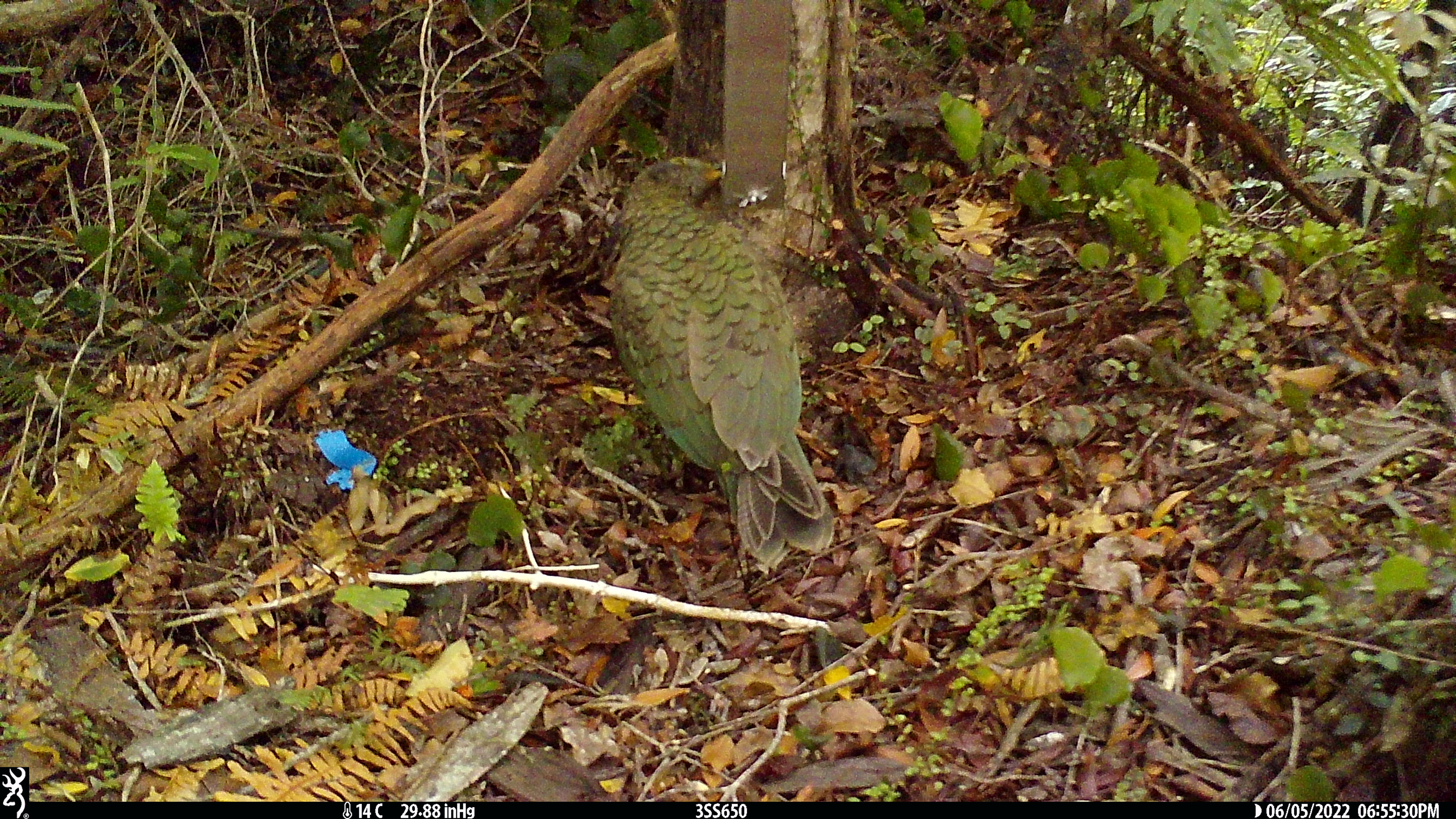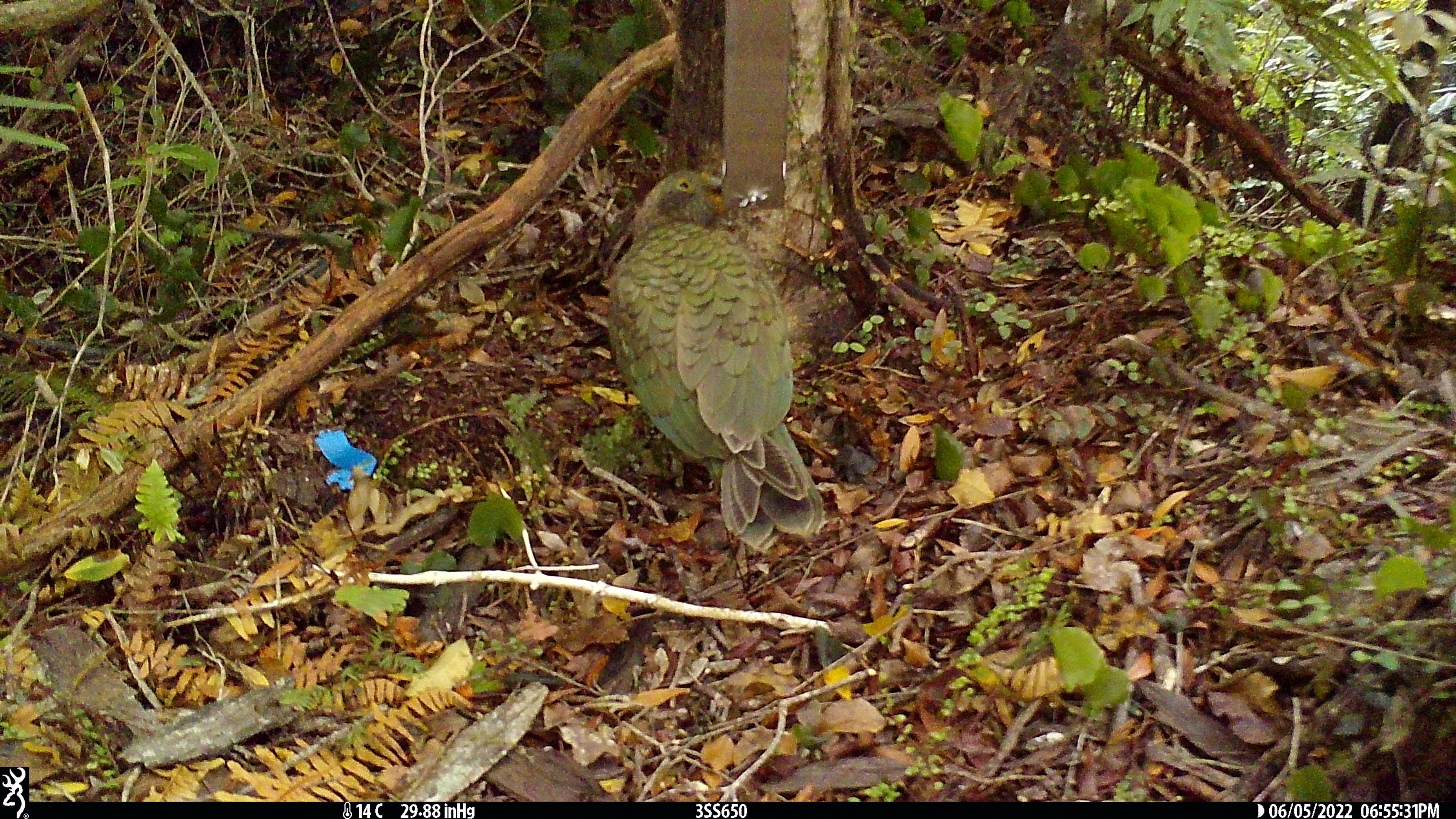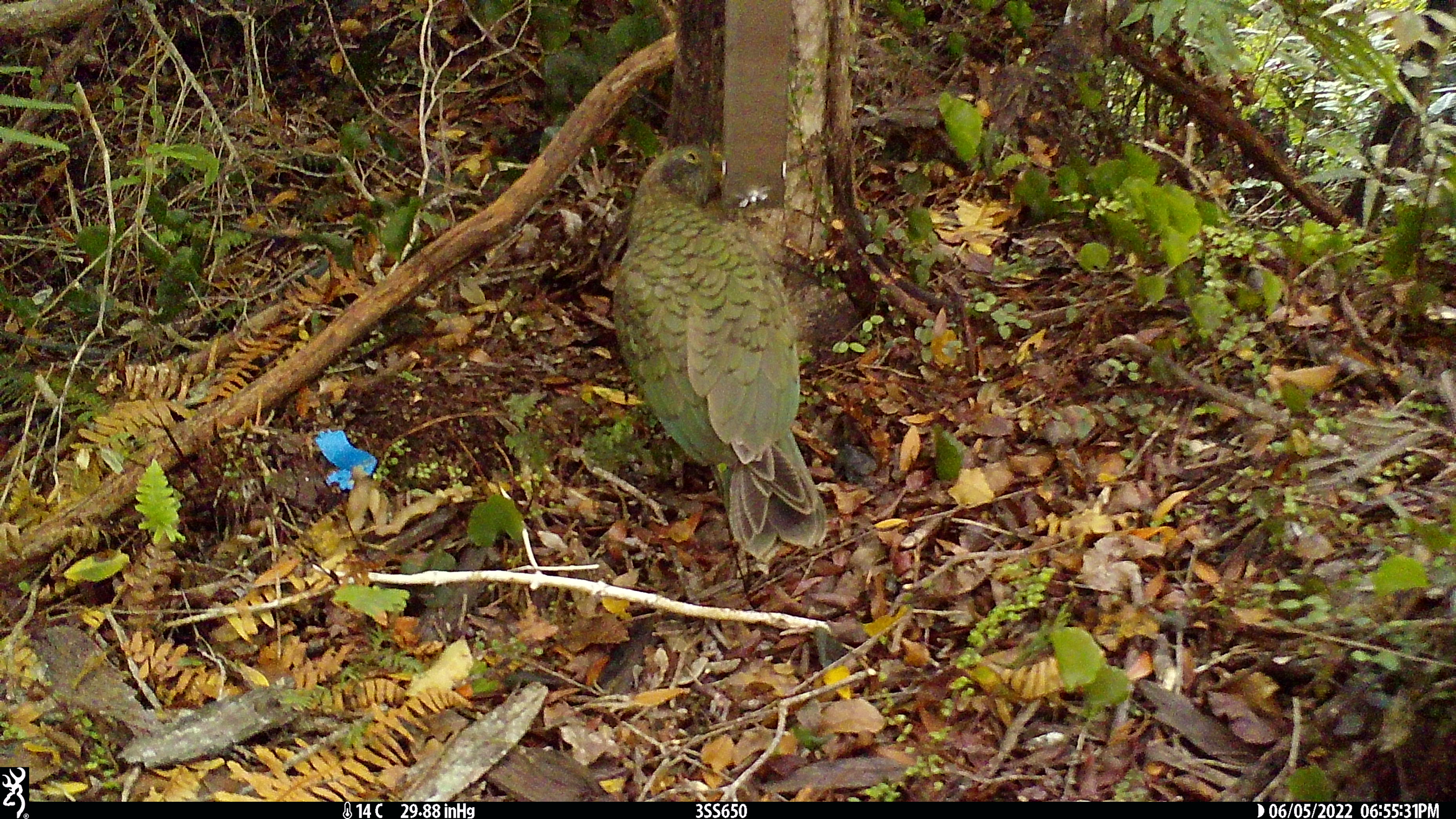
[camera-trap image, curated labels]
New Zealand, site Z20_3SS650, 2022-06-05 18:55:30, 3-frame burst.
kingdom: Animalia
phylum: Chordata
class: Aves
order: Psittaciformes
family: Strigopidae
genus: Nestor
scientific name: Nestor notabilis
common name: kea